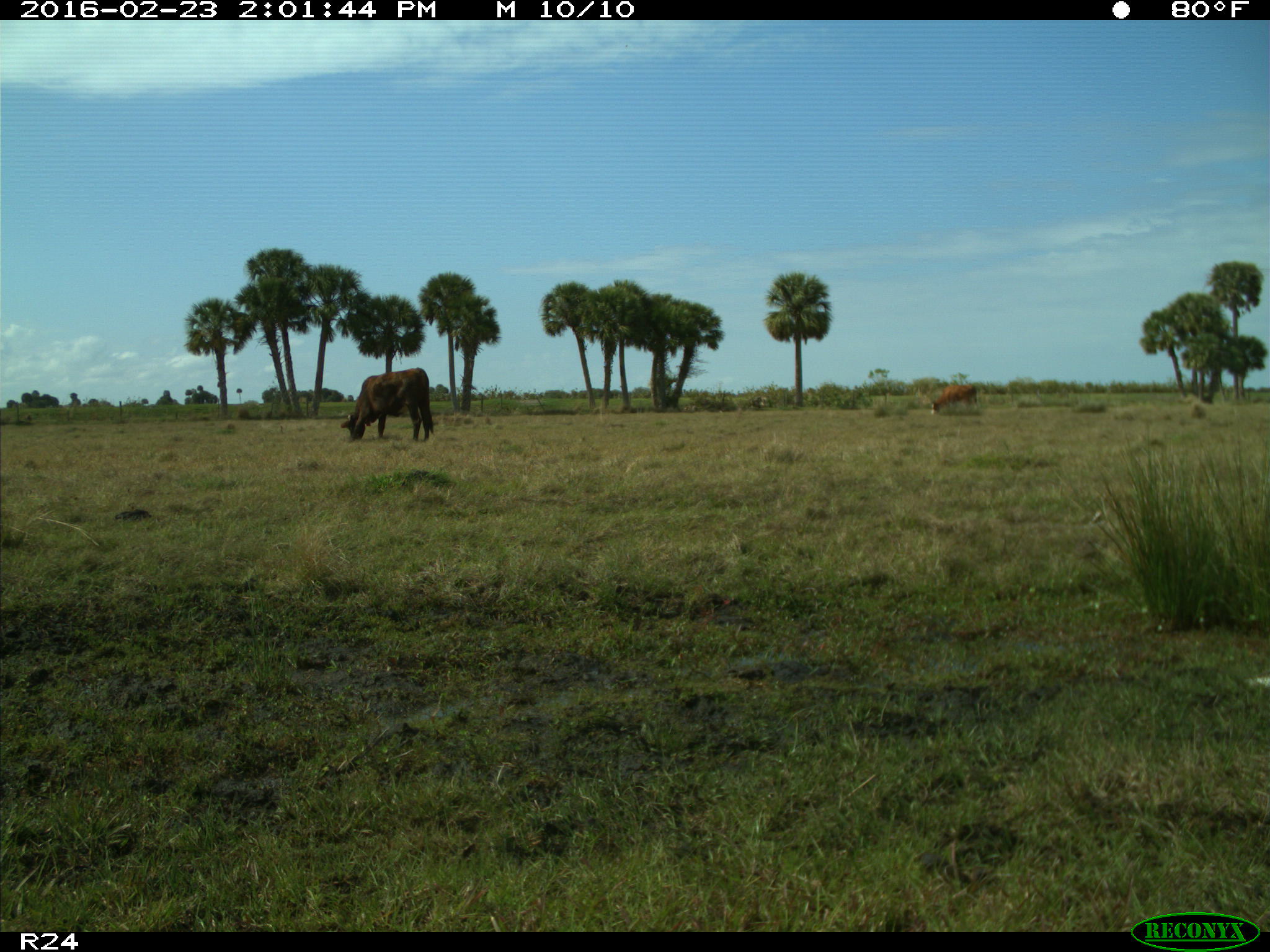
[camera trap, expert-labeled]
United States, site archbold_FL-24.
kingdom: Animalia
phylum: Chordata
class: Mammalia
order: Artiodactyla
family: Bovidae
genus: Bos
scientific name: Bos taurus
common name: domestic cow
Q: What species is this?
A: Bos taurus (domestic cow).